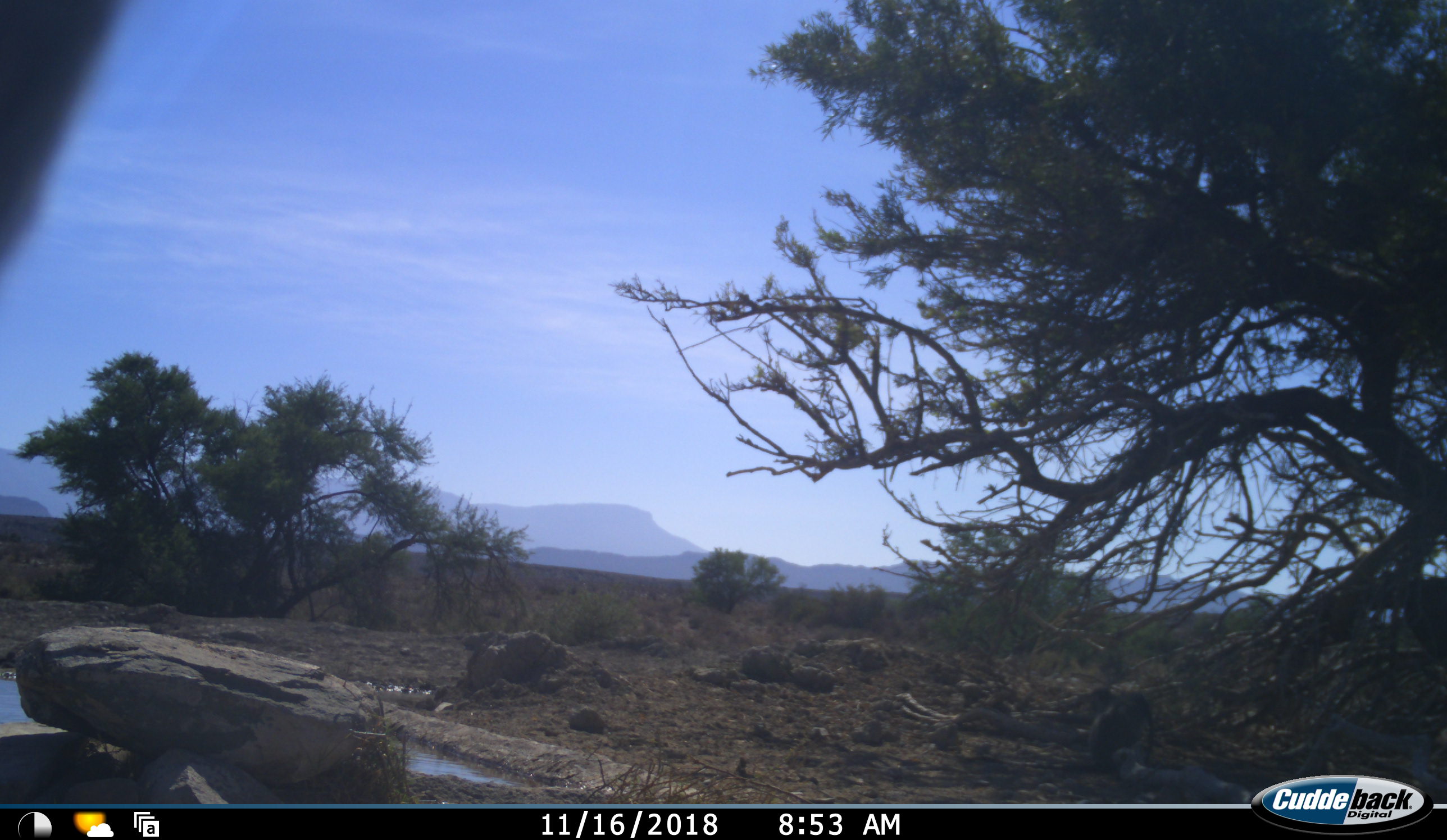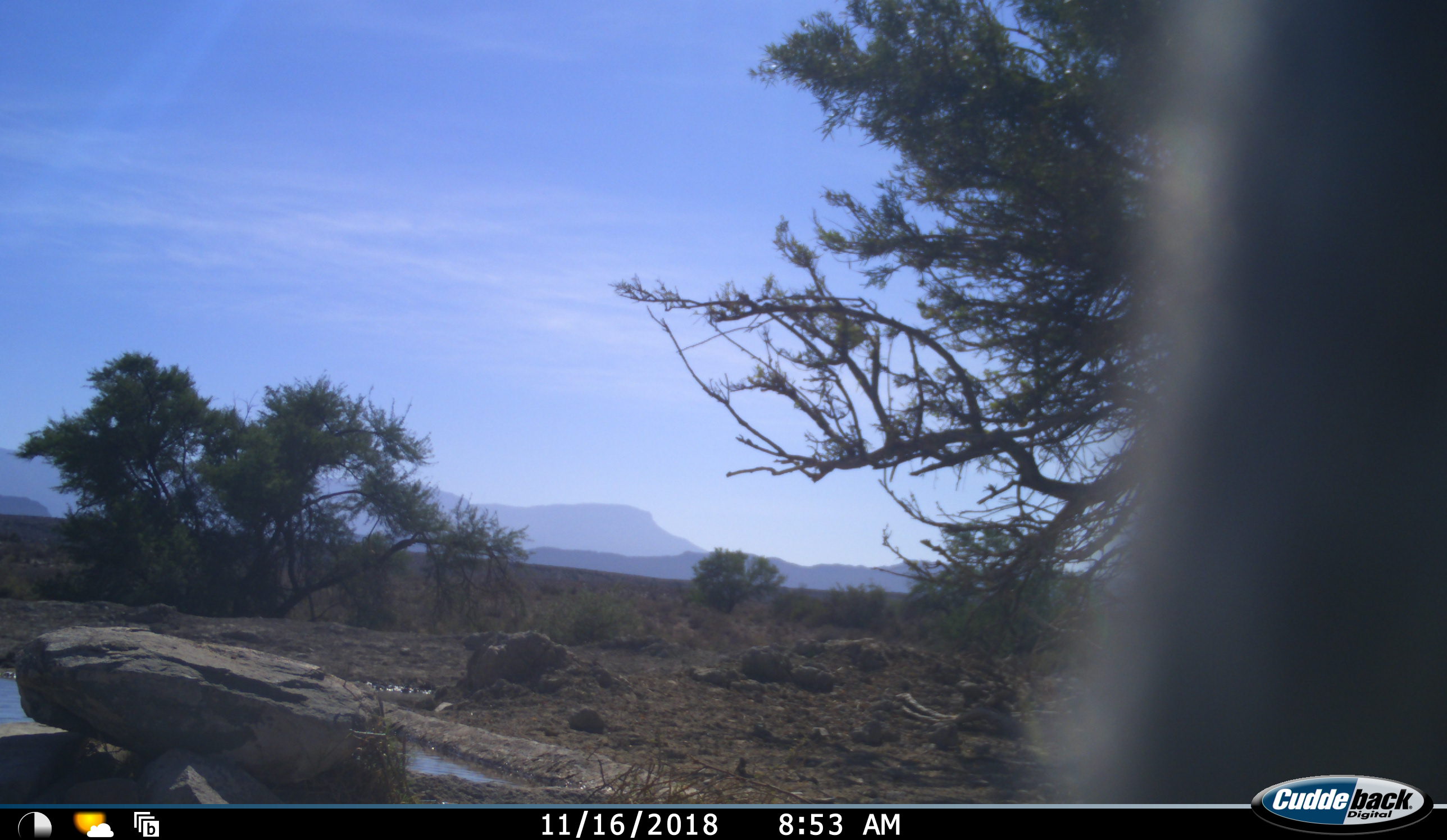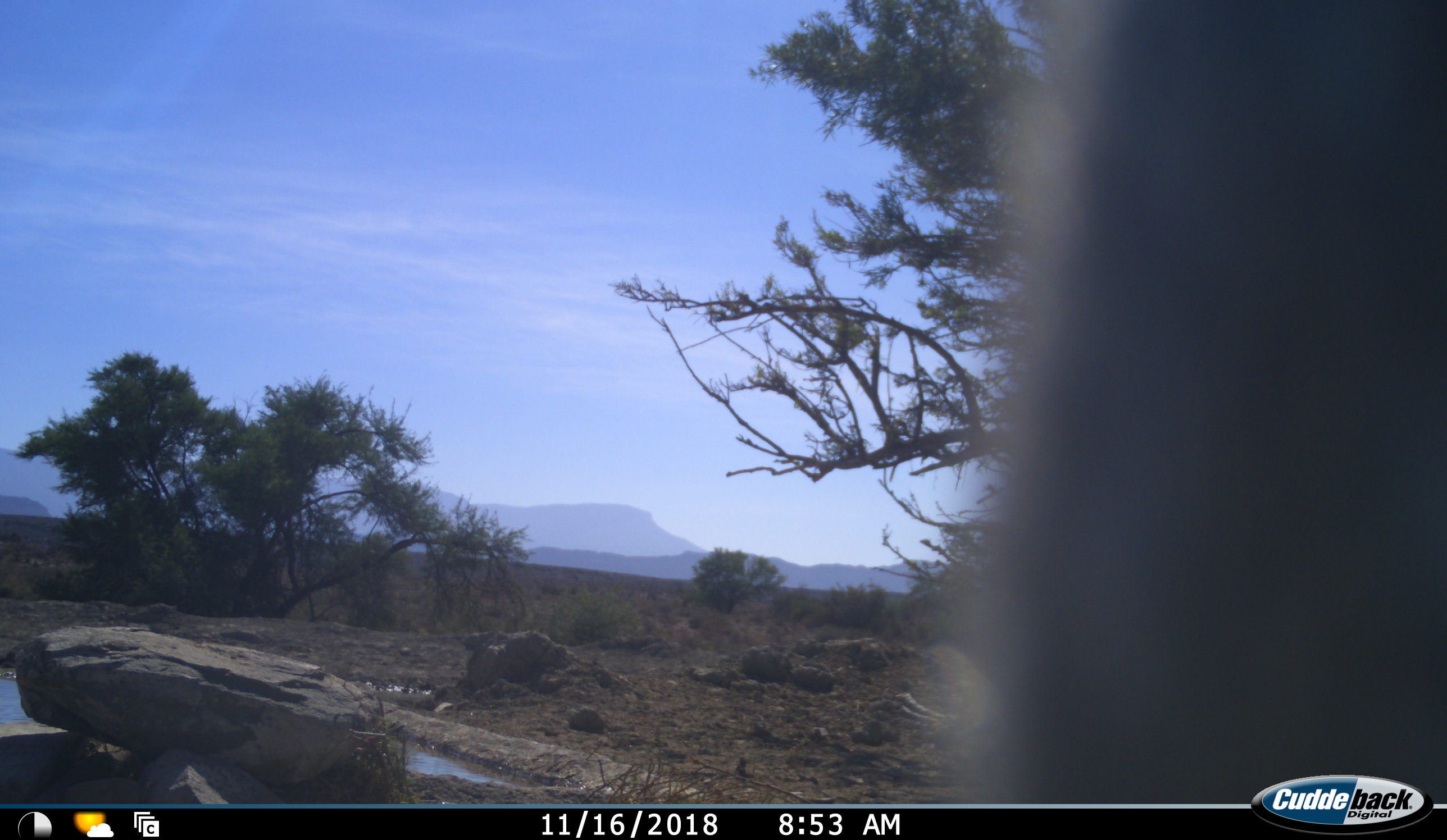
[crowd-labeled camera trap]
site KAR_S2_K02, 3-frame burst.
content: unidentified animal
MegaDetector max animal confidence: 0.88